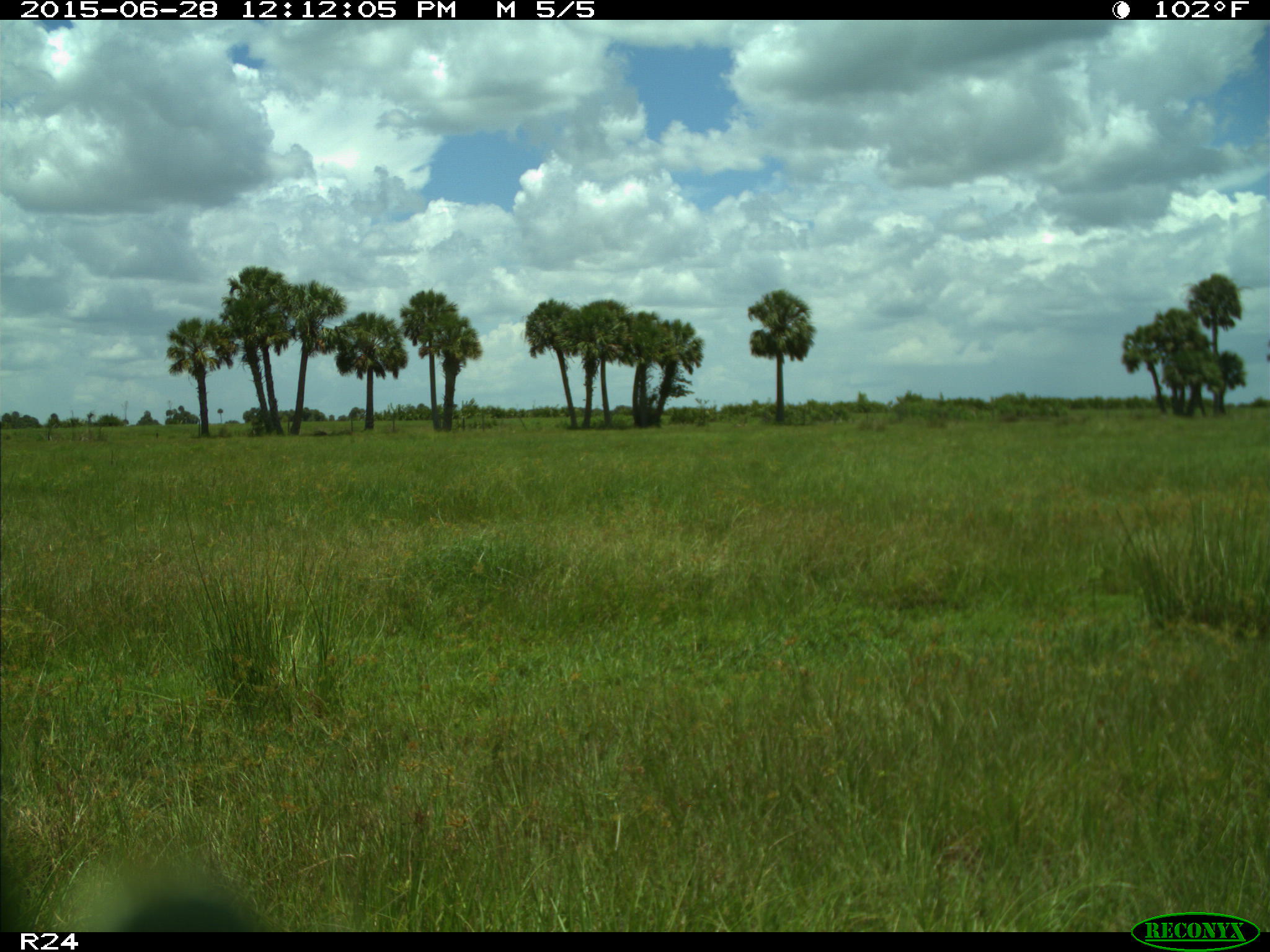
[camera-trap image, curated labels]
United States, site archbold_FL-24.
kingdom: Animalia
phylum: Chordata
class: Mammalia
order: Artiodactyla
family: Bovidae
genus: Bos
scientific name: Bos taurus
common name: domestic cow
Bos taurus (domestic cow).